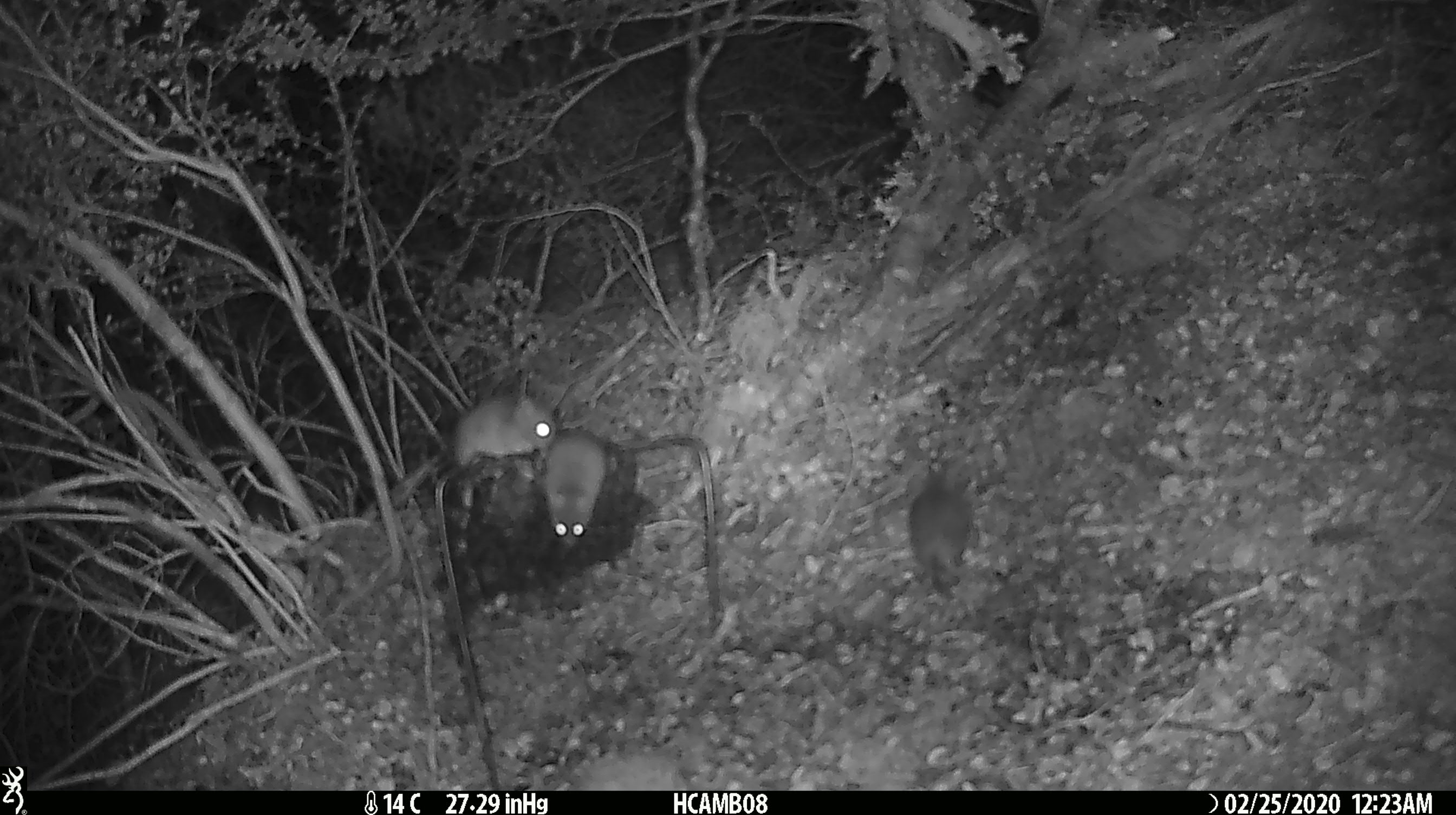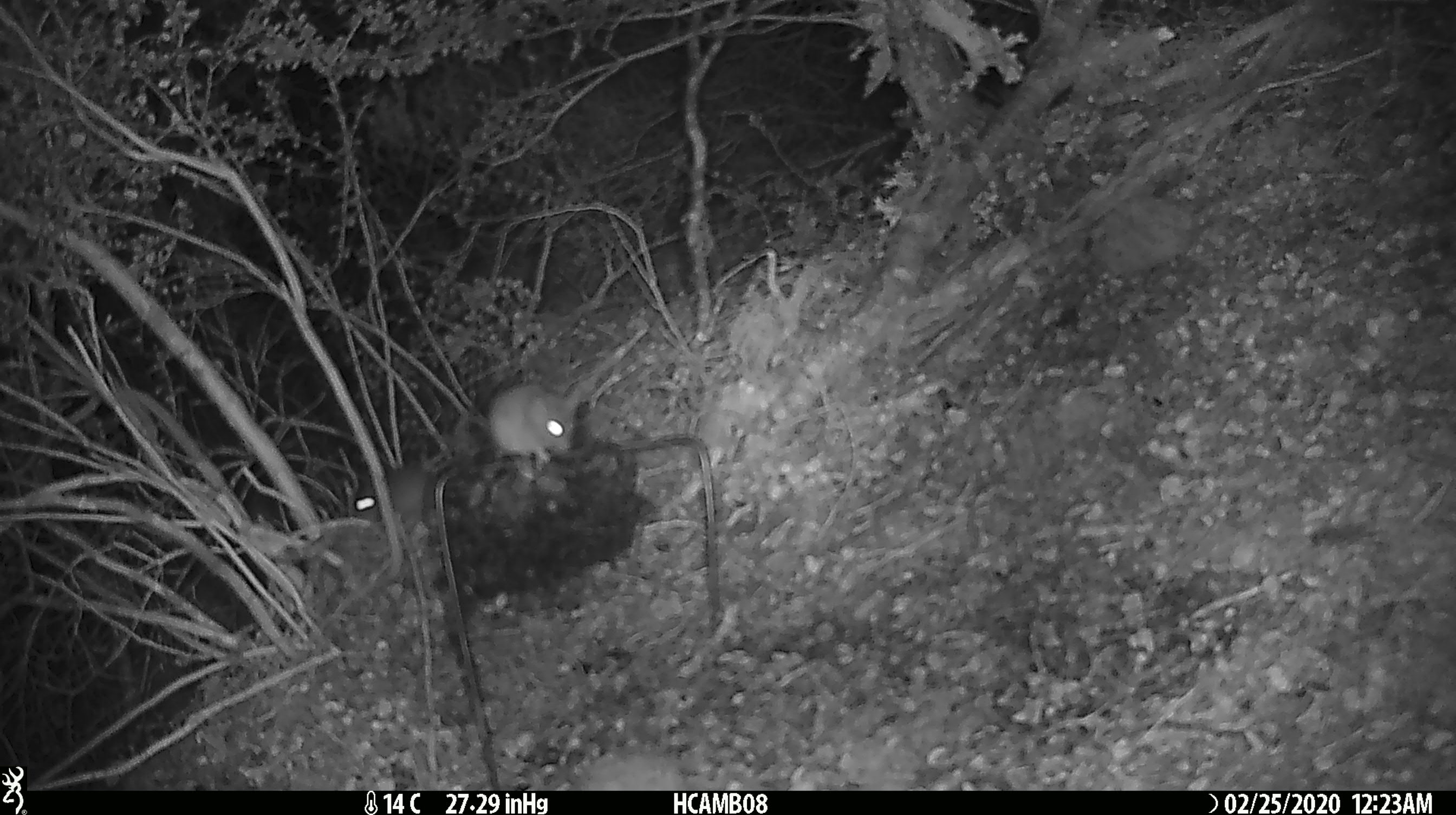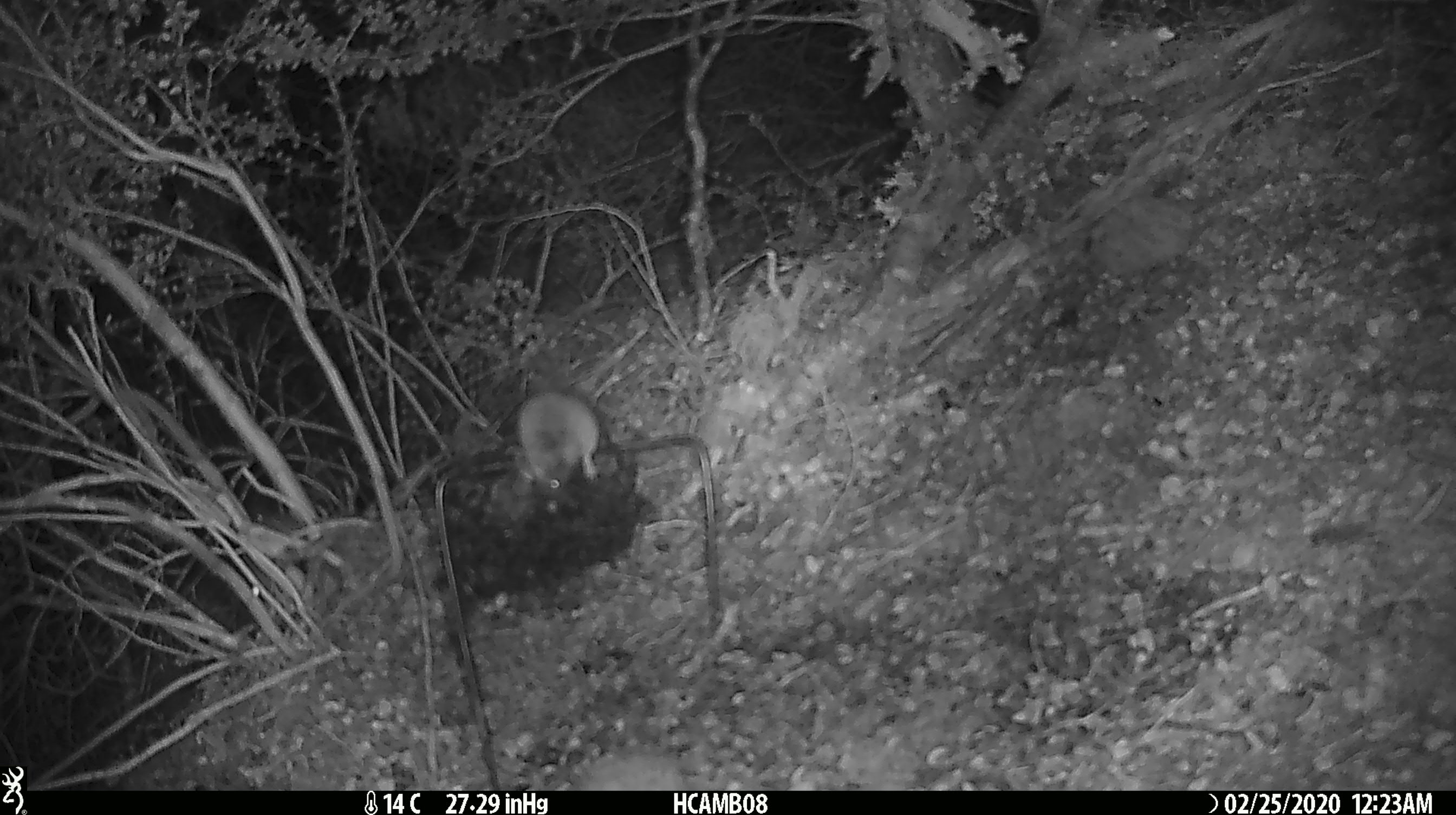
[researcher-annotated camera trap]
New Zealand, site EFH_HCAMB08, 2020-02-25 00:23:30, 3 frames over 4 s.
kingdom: Animalia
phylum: Chordata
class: Mammalia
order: Rodentia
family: Muridae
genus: Mus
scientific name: Mus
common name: mouse